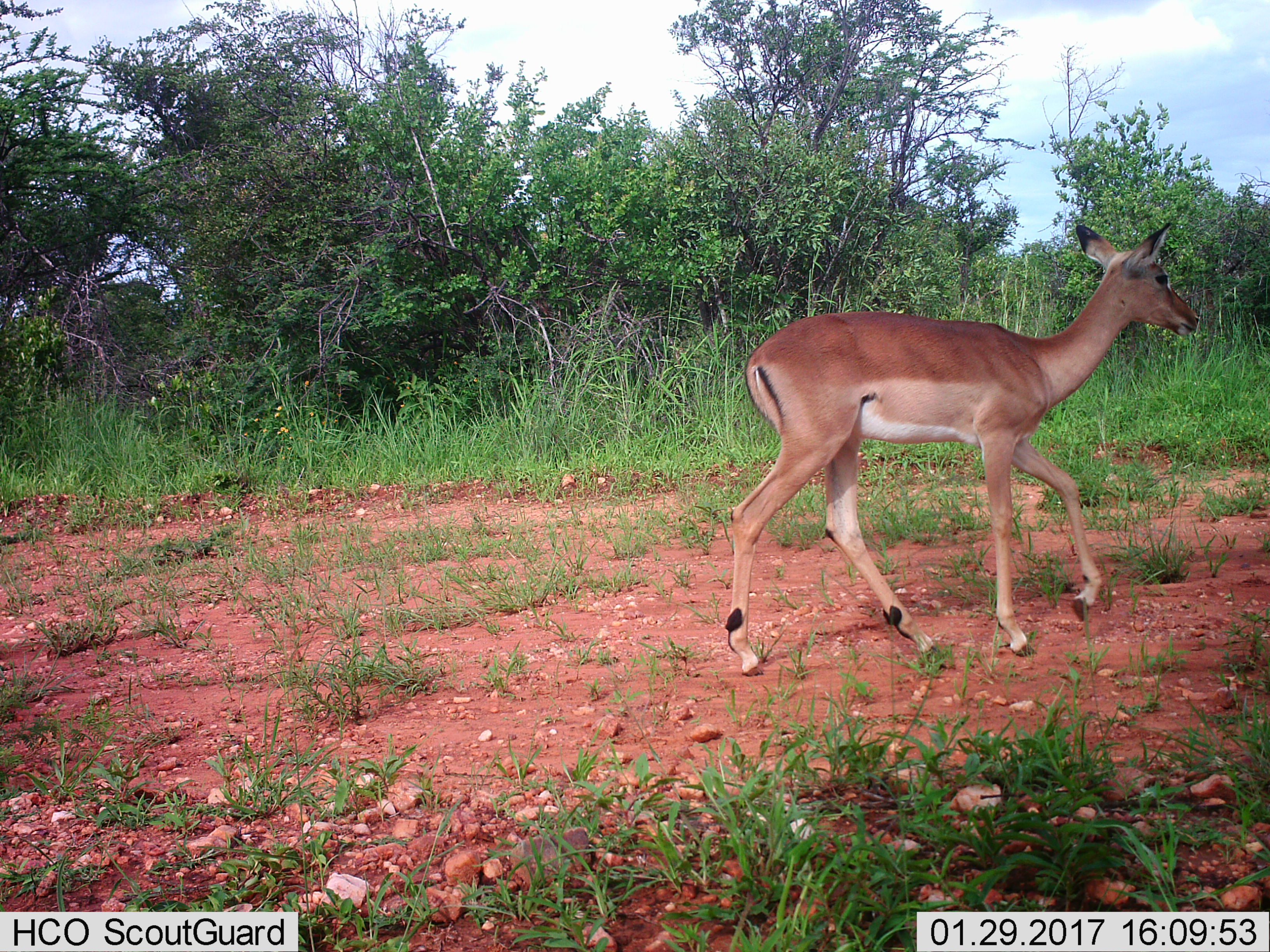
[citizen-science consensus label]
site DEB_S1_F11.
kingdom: Animalia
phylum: Chordata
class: Mammalia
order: Artiodactyla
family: Bovidae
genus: Aepyceros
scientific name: Aepyceros melampus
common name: impala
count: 1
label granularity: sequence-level